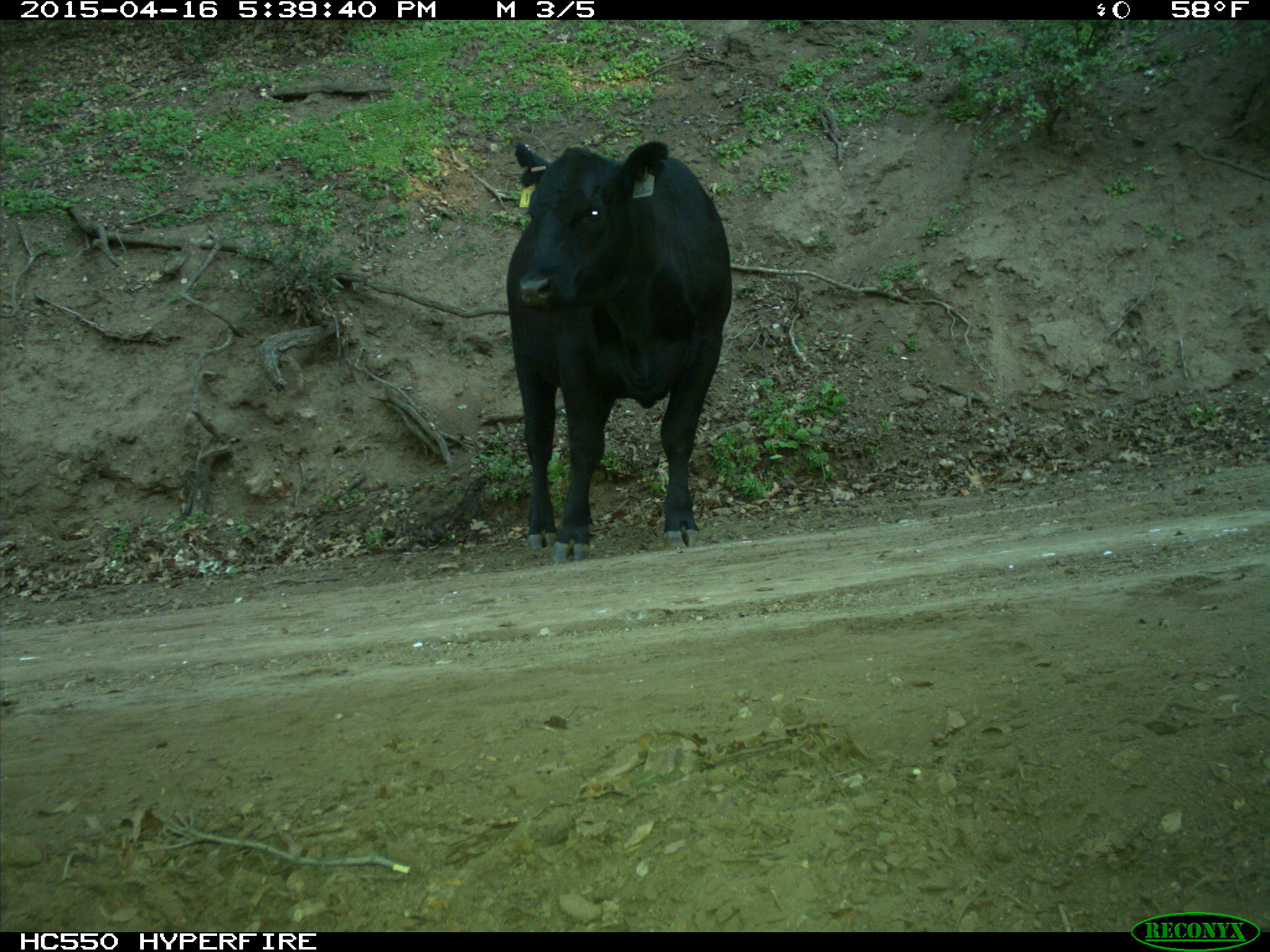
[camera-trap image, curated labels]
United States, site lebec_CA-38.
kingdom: Animalia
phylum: Chordata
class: Mammalia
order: Artiodactyla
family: Bovidae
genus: Bos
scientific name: Bos taurus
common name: domestic cow